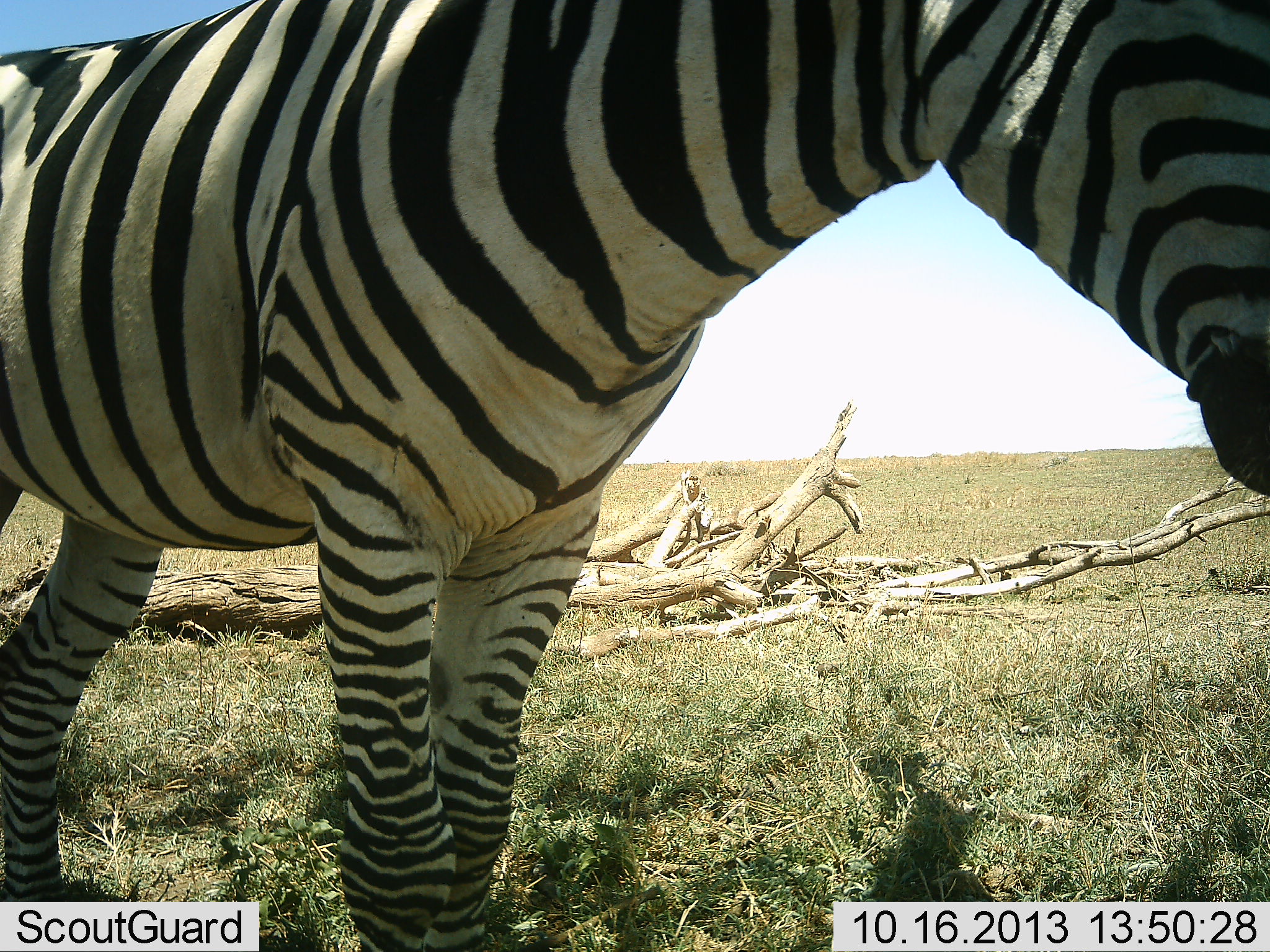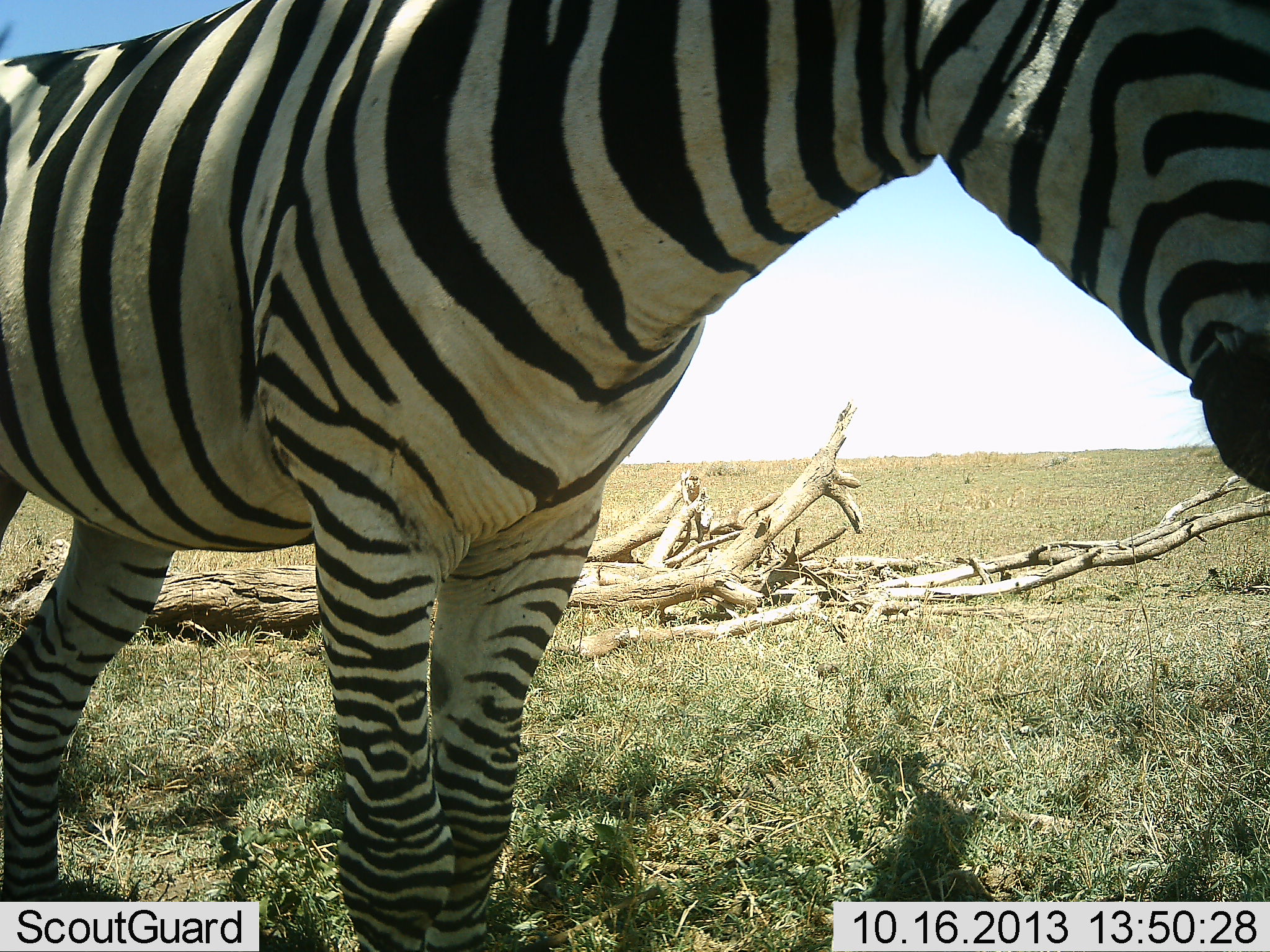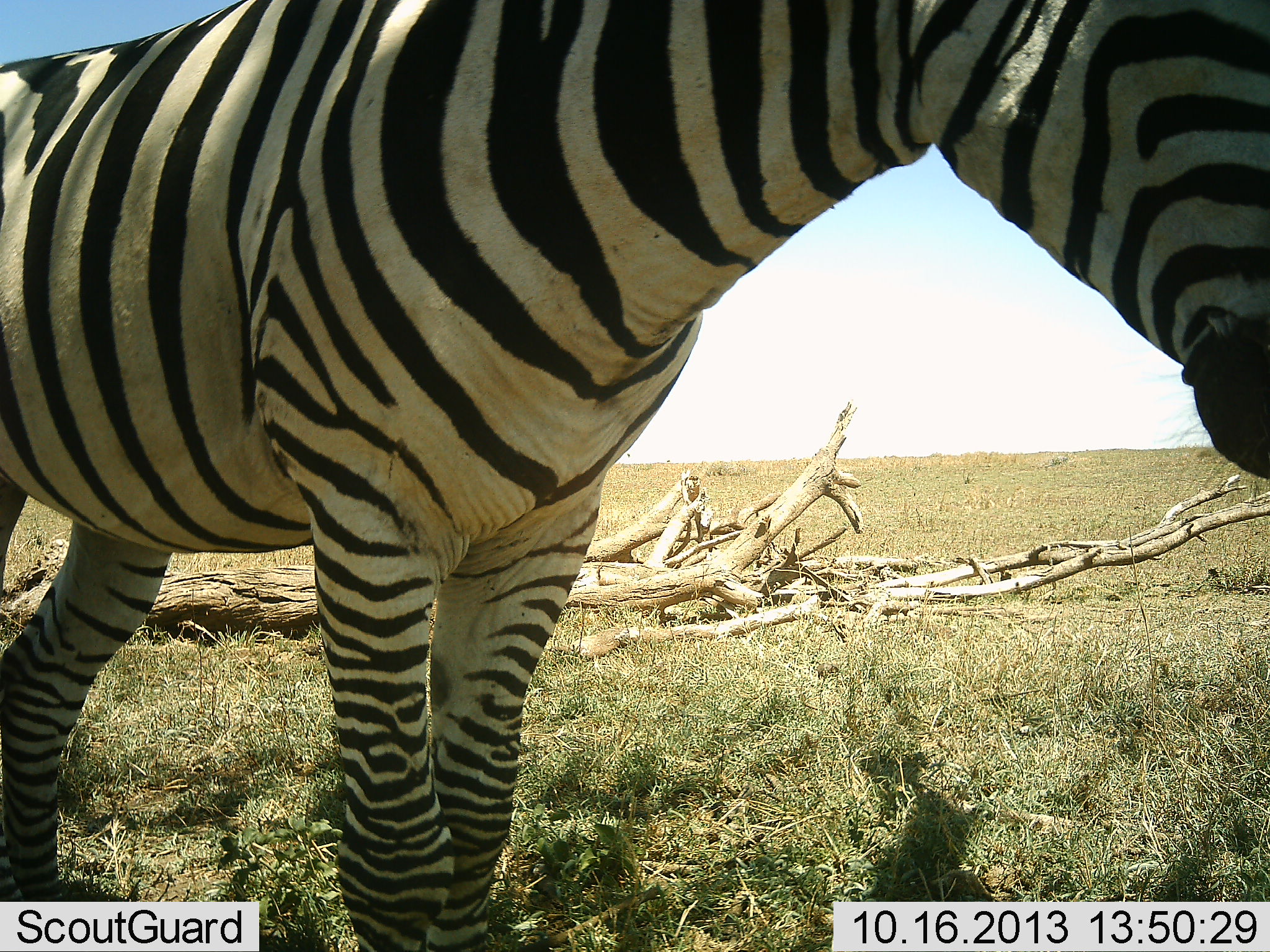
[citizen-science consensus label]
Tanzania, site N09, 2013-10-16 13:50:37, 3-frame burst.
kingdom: Animalia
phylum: Chordata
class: Mammalia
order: Perissodactyla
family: Equidae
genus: Equus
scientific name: Equus quagga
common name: plains zebra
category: zebra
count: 1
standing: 90%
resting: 10%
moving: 0%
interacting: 0%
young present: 0%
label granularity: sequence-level